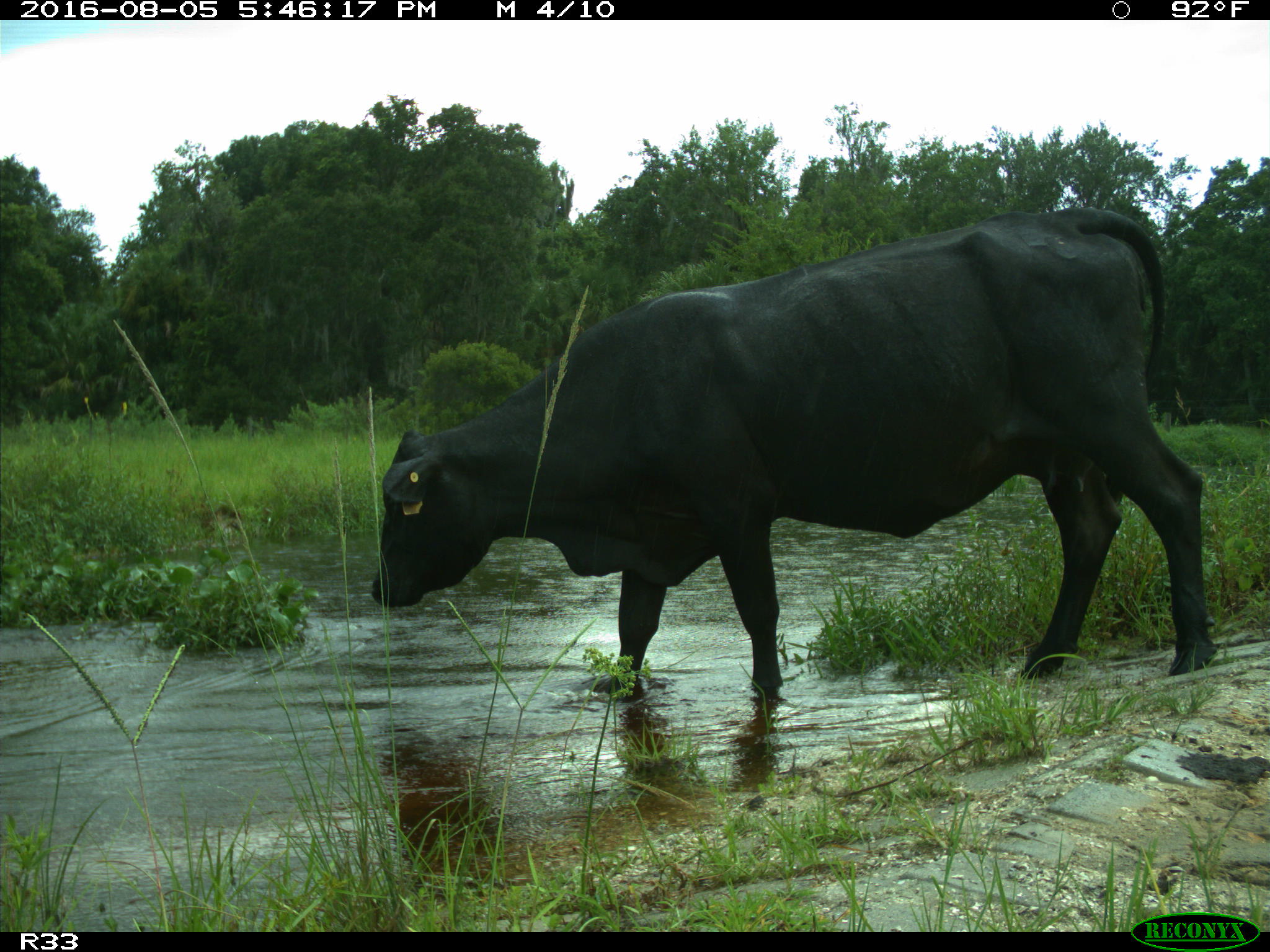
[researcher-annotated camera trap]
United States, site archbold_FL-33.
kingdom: Animalia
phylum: Chordata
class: Mammalia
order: Artiodactyla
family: Bovidae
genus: Bos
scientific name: Bos taurus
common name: domestic cow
Bos taurus (domestic cow).